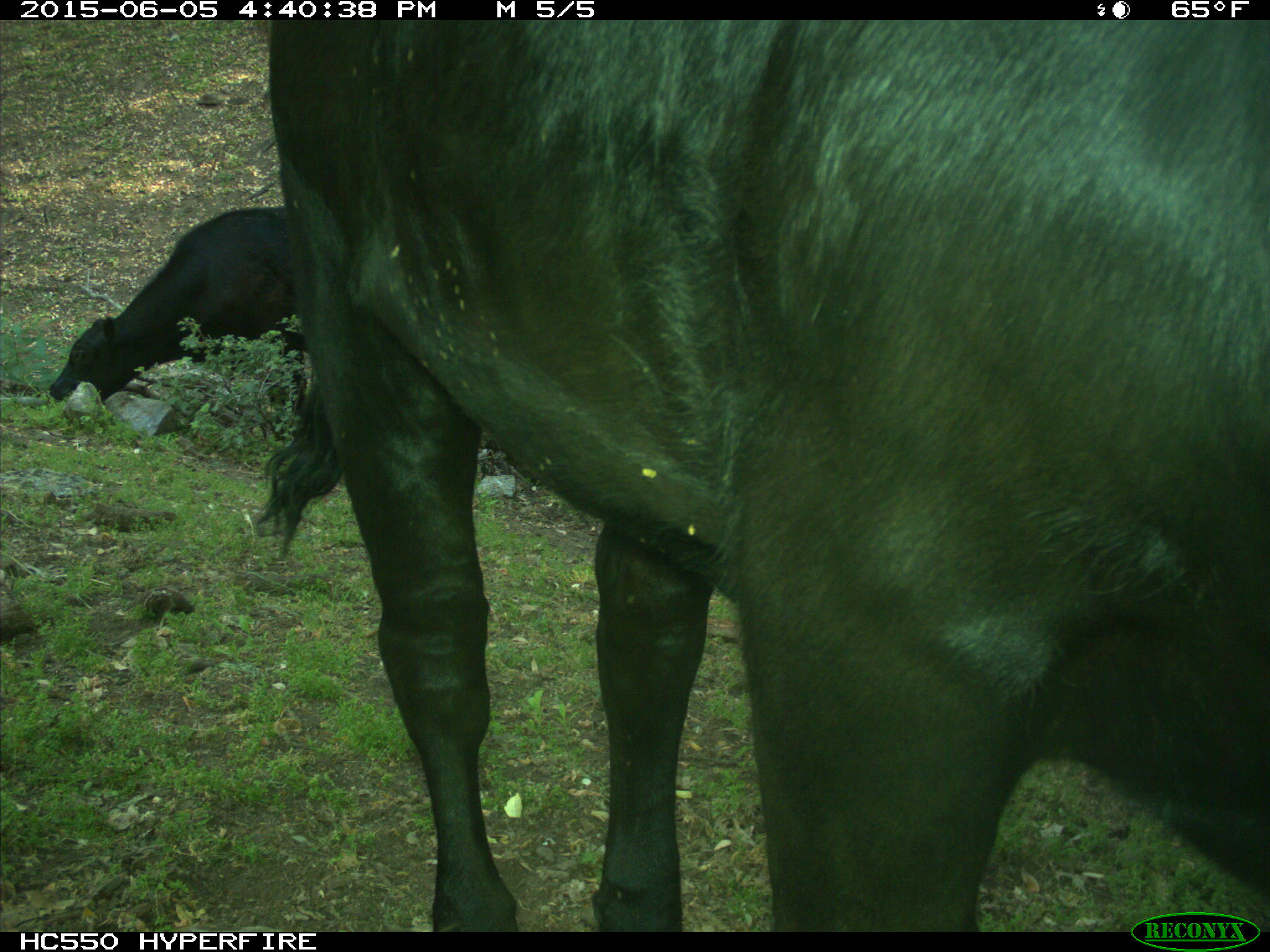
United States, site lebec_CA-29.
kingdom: Animalia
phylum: Chordata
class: Mammalia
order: Artiodactyla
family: Bovidae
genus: Bos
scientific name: Bos taurus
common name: domestic cow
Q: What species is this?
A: Bos taurus (domestic cow).